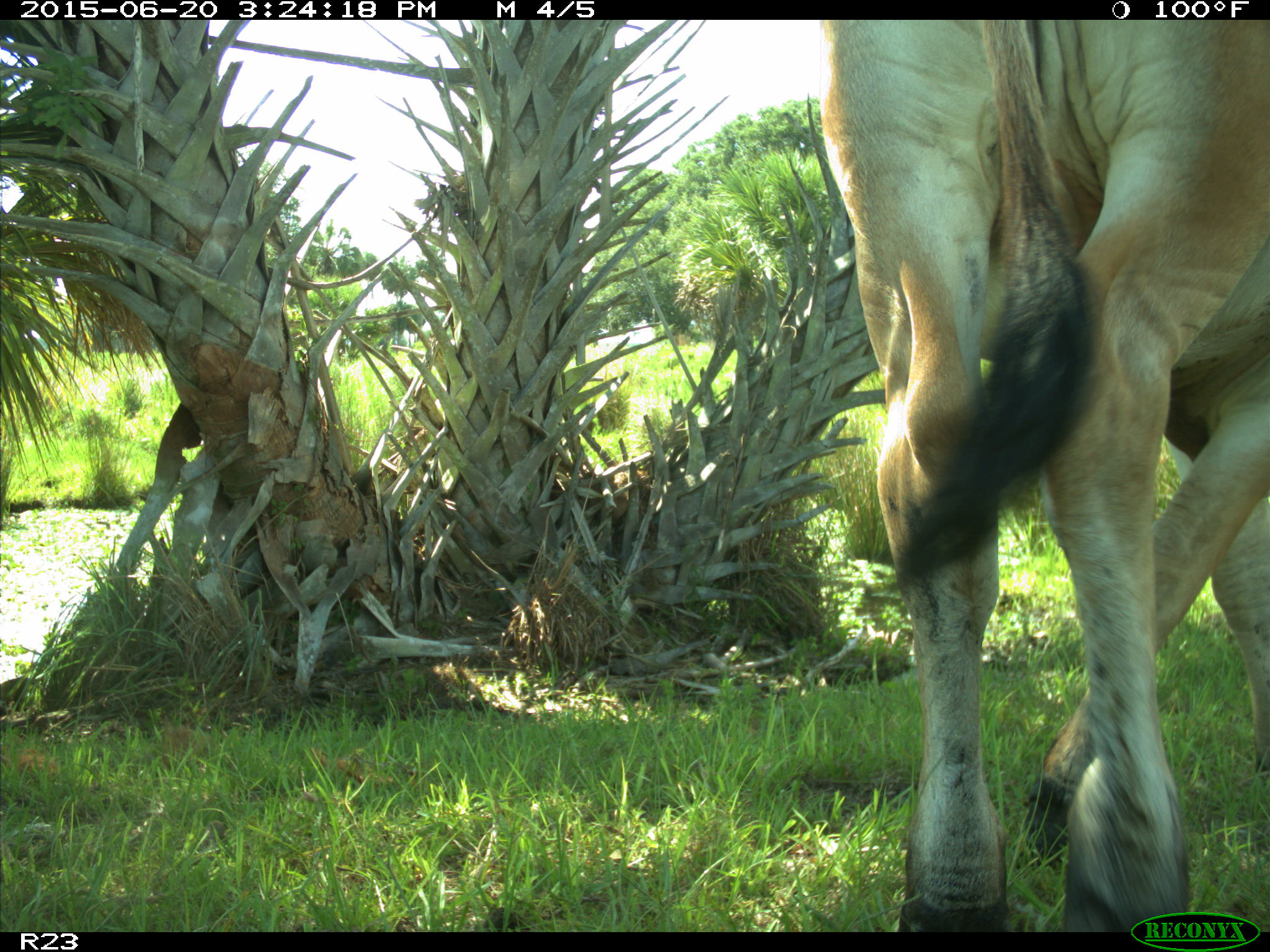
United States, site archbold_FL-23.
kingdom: Animalia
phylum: Chordata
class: Mammalia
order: Artiodactyla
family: Bovidae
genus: Bos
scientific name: Bos taurus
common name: domestic cow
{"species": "Bos taurus (domestic cow)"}